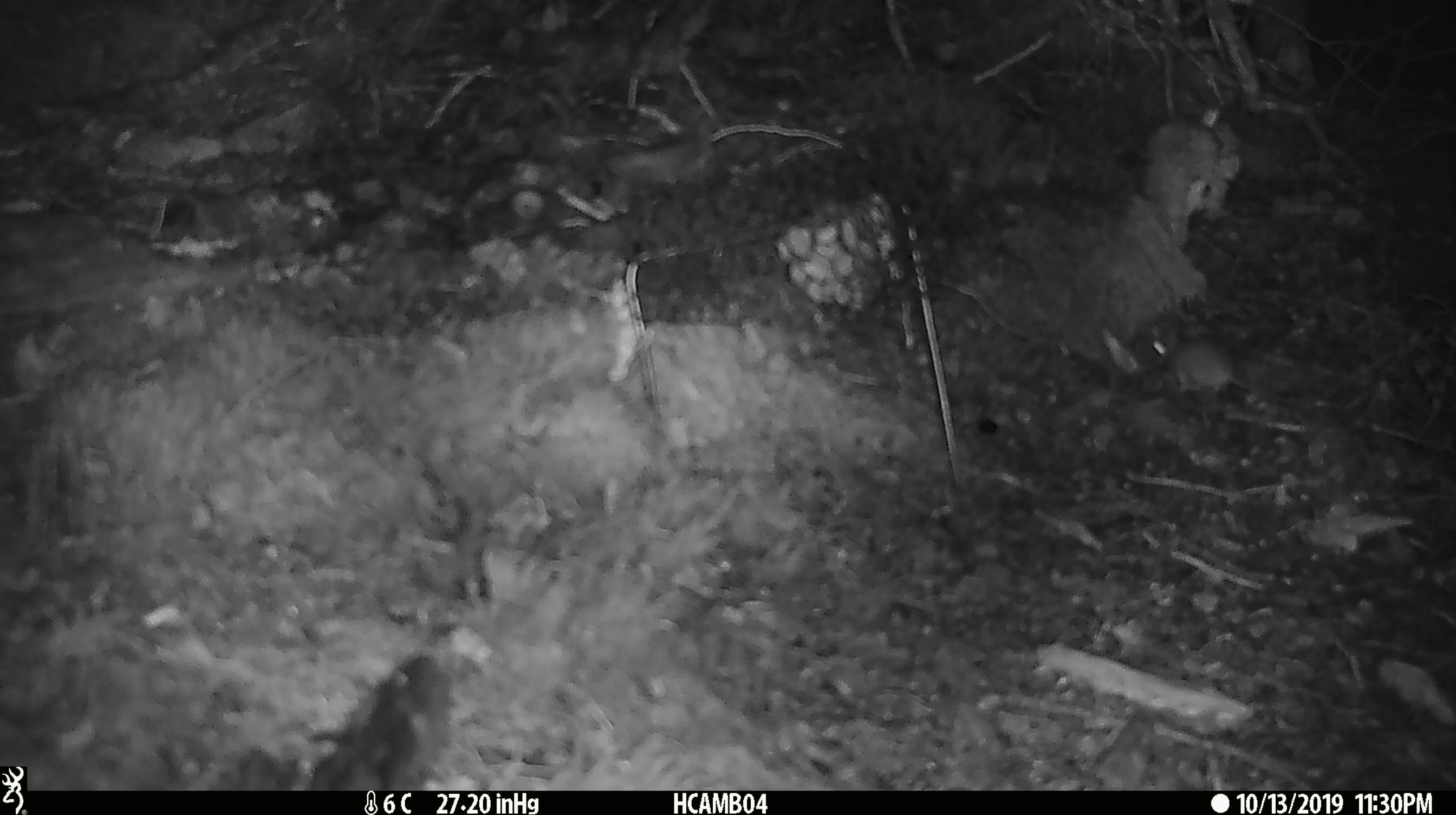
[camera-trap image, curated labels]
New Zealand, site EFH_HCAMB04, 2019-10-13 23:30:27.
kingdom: Animalia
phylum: Chordata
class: Mammalia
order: Rodentia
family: Muridae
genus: Mus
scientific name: Mus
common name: mouse